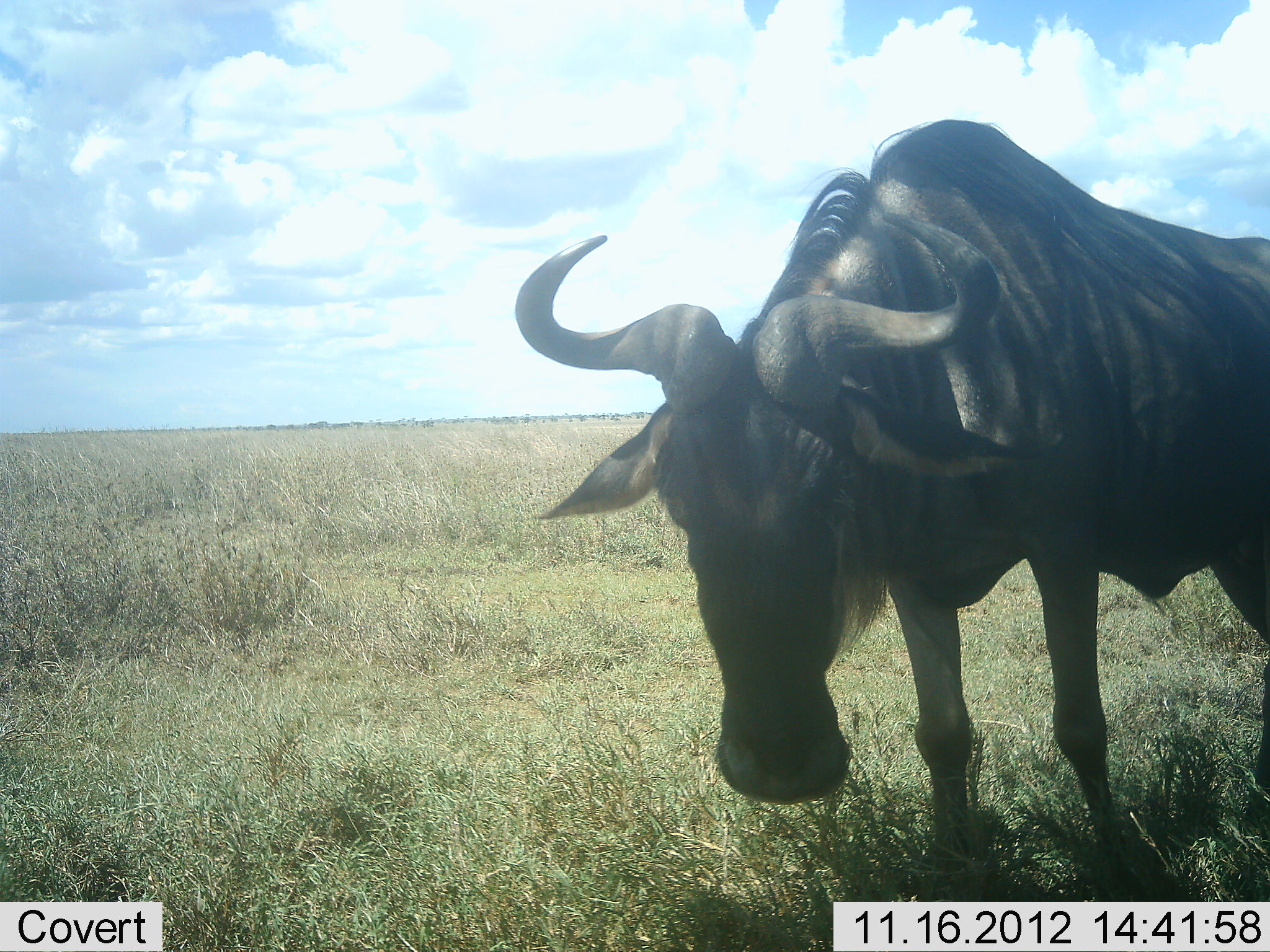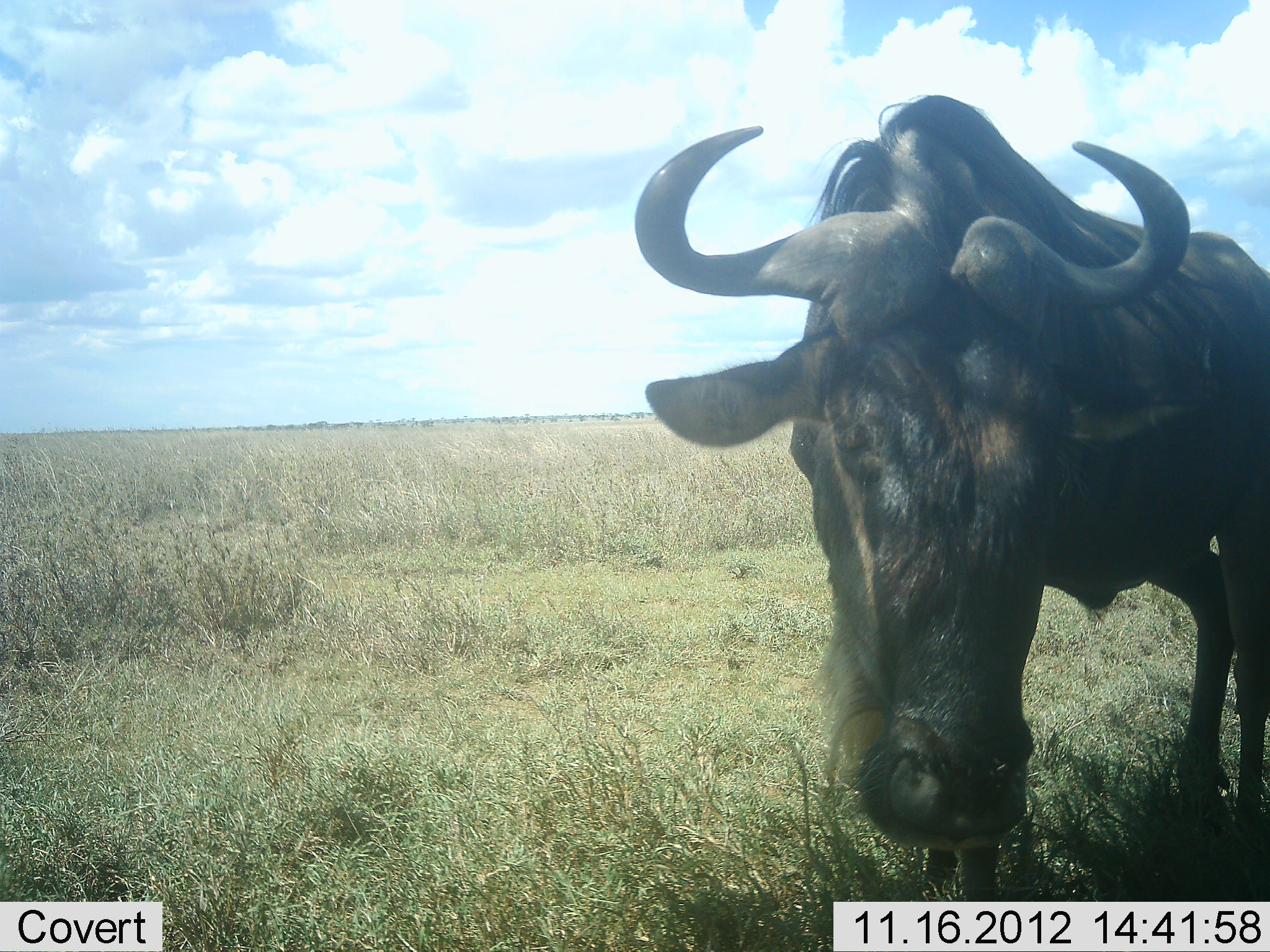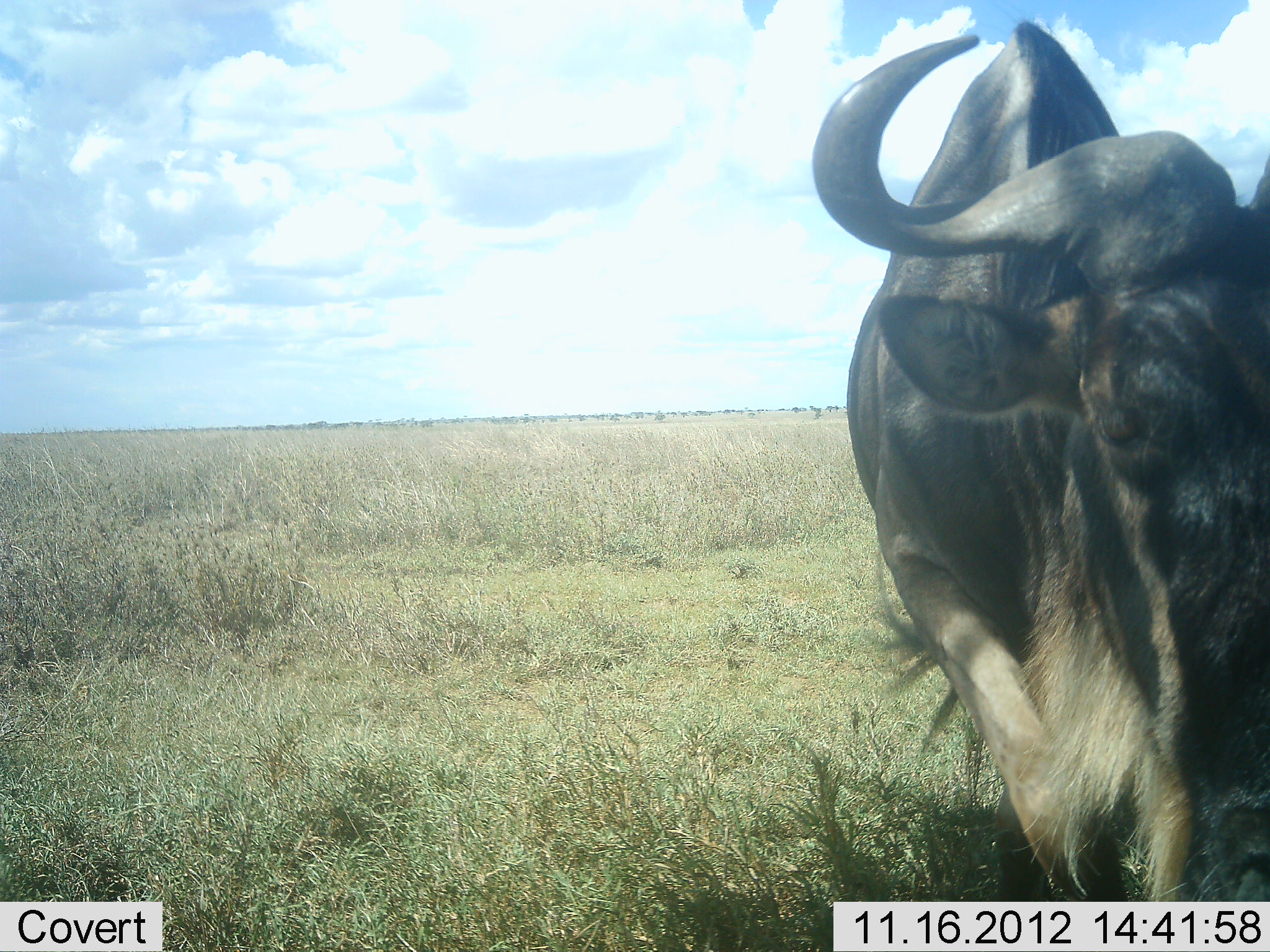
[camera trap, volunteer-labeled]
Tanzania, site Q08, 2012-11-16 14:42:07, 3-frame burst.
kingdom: Animalia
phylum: Chordata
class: Mammalia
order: Artiodactyla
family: Bovidae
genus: Connochaetes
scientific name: Connochaetes taurinus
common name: blue wildebeest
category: wildebeest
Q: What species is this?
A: Wildebeest (blue wildebeest) (Connochaetes taurinus).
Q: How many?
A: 1.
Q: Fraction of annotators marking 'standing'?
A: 30%.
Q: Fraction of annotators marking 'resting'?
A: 0%.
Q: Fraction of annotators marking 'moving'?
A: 80%.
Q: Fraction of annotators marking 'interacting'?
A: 0%.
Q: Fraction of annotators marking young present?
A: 0%.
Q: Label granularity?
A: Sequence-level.